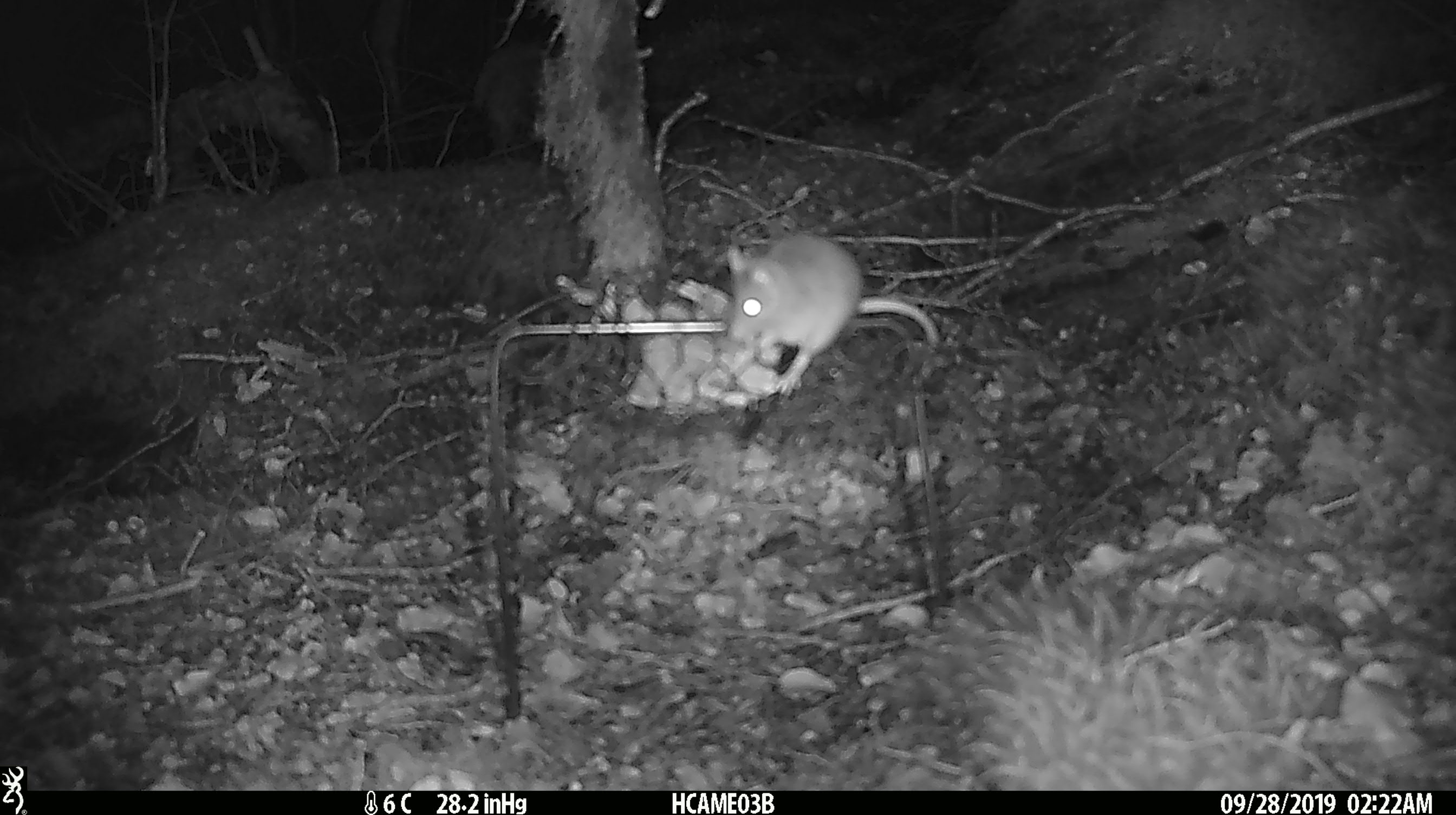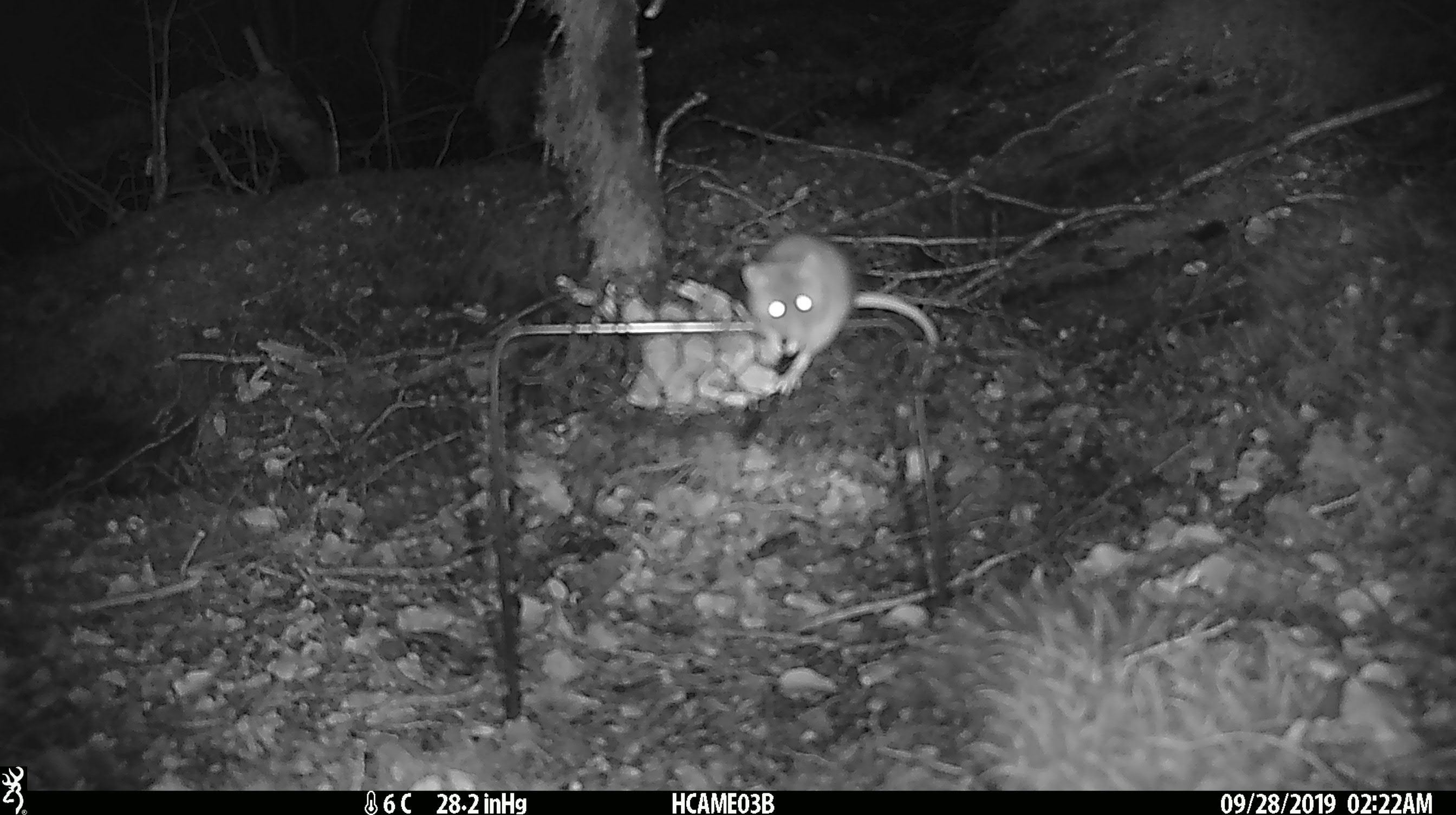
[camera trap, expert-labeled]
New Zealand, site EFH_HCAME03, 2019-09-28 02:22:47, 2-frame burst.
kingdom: Animalia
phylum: Chordata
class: Mammalia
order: Rodentia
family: Muridae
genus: Mus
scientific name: Mus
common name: mouse